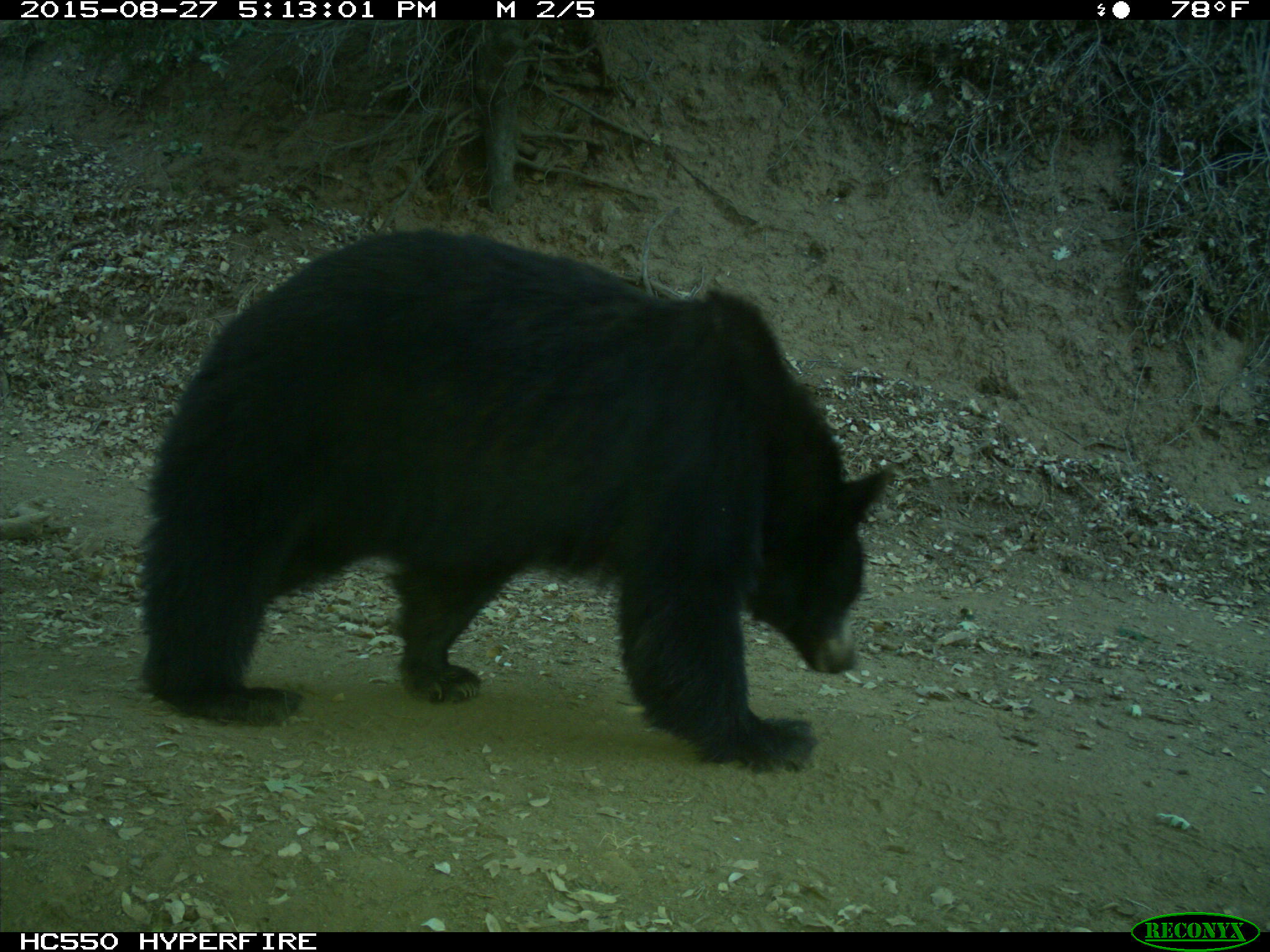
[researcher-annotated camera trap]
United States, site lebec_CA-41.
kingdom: Animalia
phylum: Chordata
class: Mammalia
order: Carnivora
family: Ursidae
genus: Ursus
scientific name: Ursus americanus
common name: american black bear